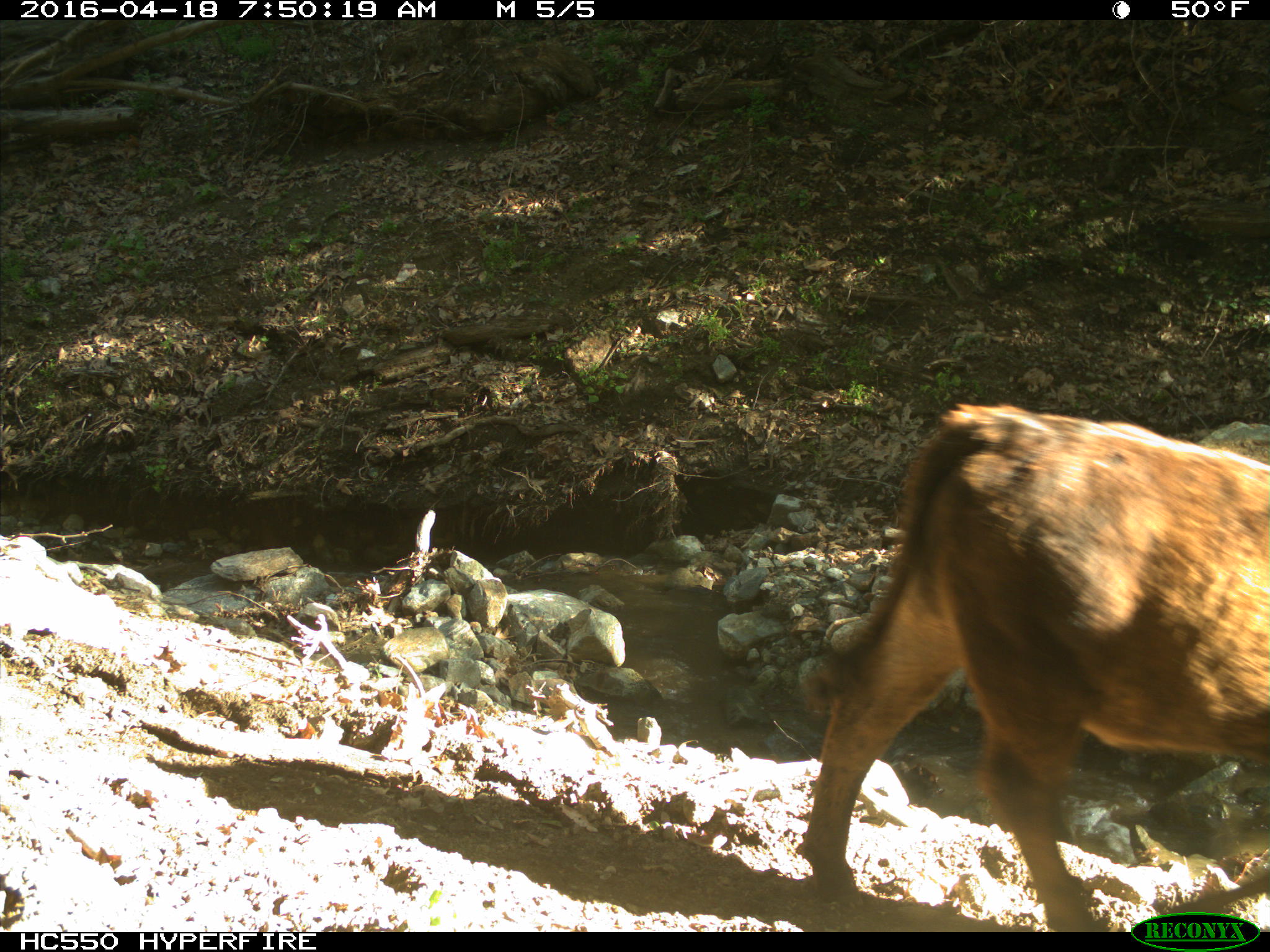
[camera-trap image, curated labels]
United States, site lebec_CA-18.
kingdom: Animalia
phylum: Chordata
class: Mammalia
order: Artiodactyla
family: Bovidae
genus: Bos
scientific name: Bos taurus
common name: domestic cow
Bos taurus (domestic cow).